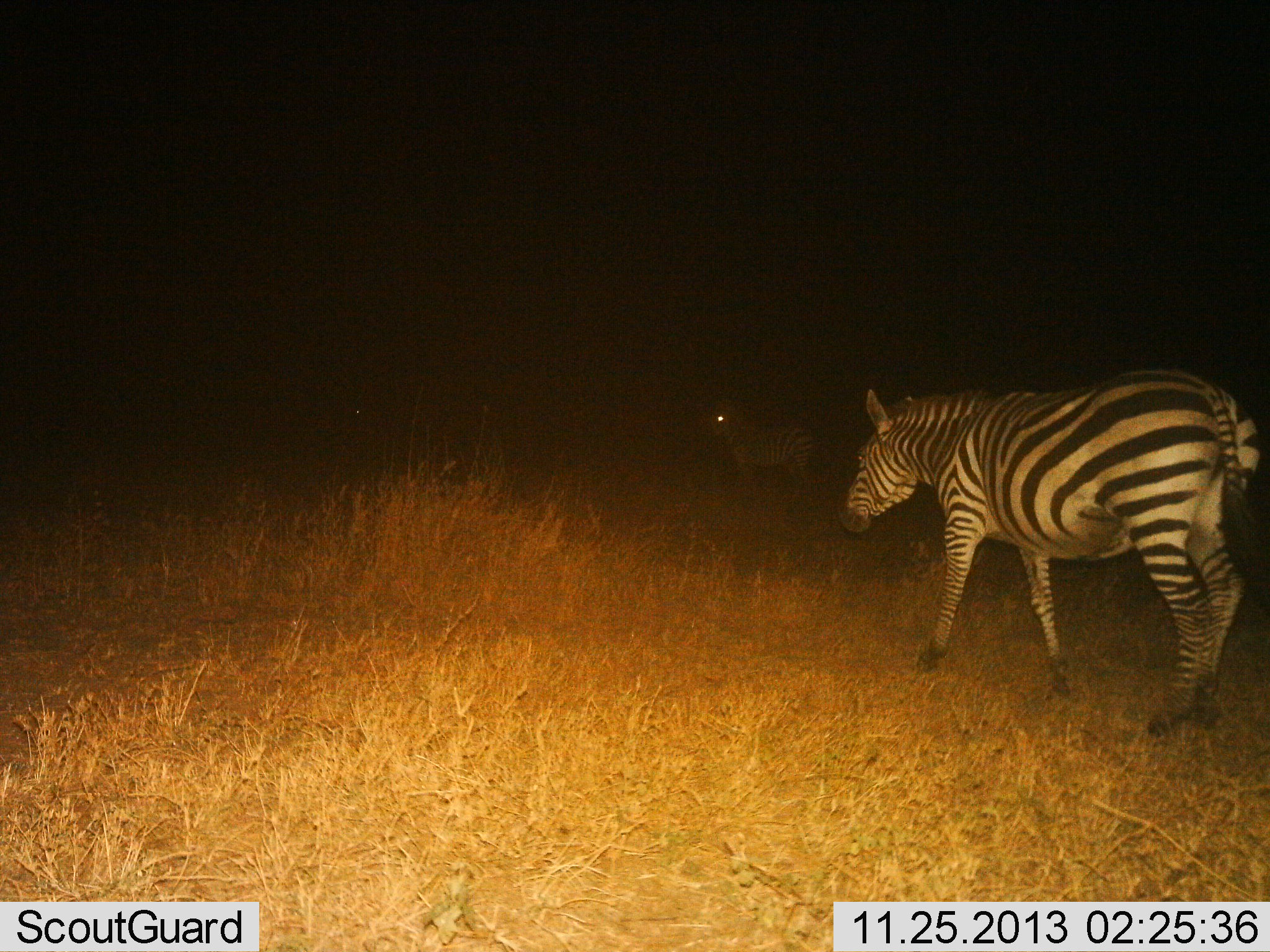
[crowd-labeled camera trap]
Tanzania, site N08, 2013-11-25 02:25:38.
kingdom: Animalia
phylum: Chordata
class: Mammalia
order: Perissodactyla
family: Equidae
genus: Equus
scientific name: Equus quagga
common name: plains zebra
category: zebra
Zebra (plains zebra) (Equus quagga), count 2. Behavior (volunteer vote fractions): standing 50%, resting 0%, moving 60%, interacting 0%. Young present (vote fraction): 0%. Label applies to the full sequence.